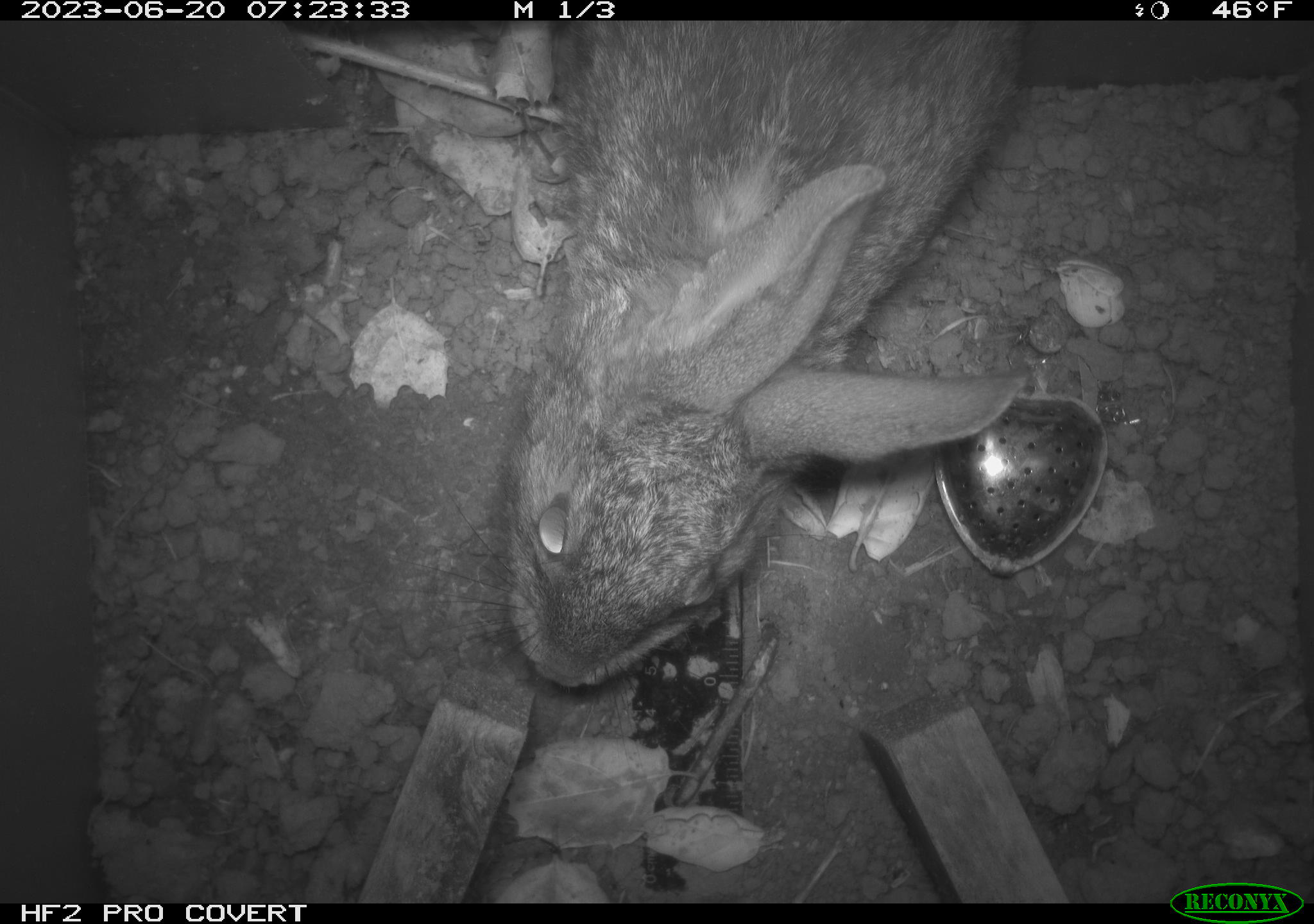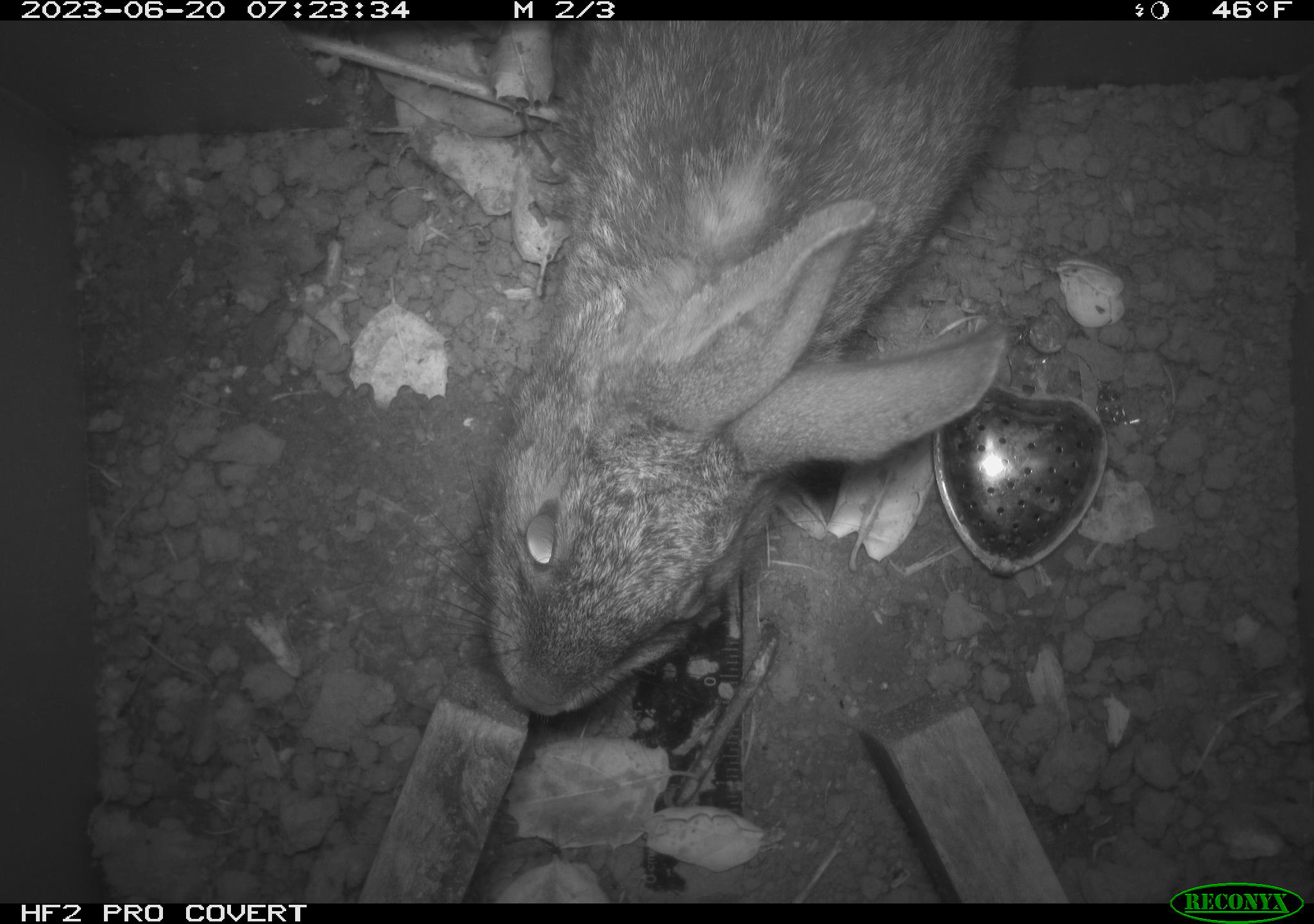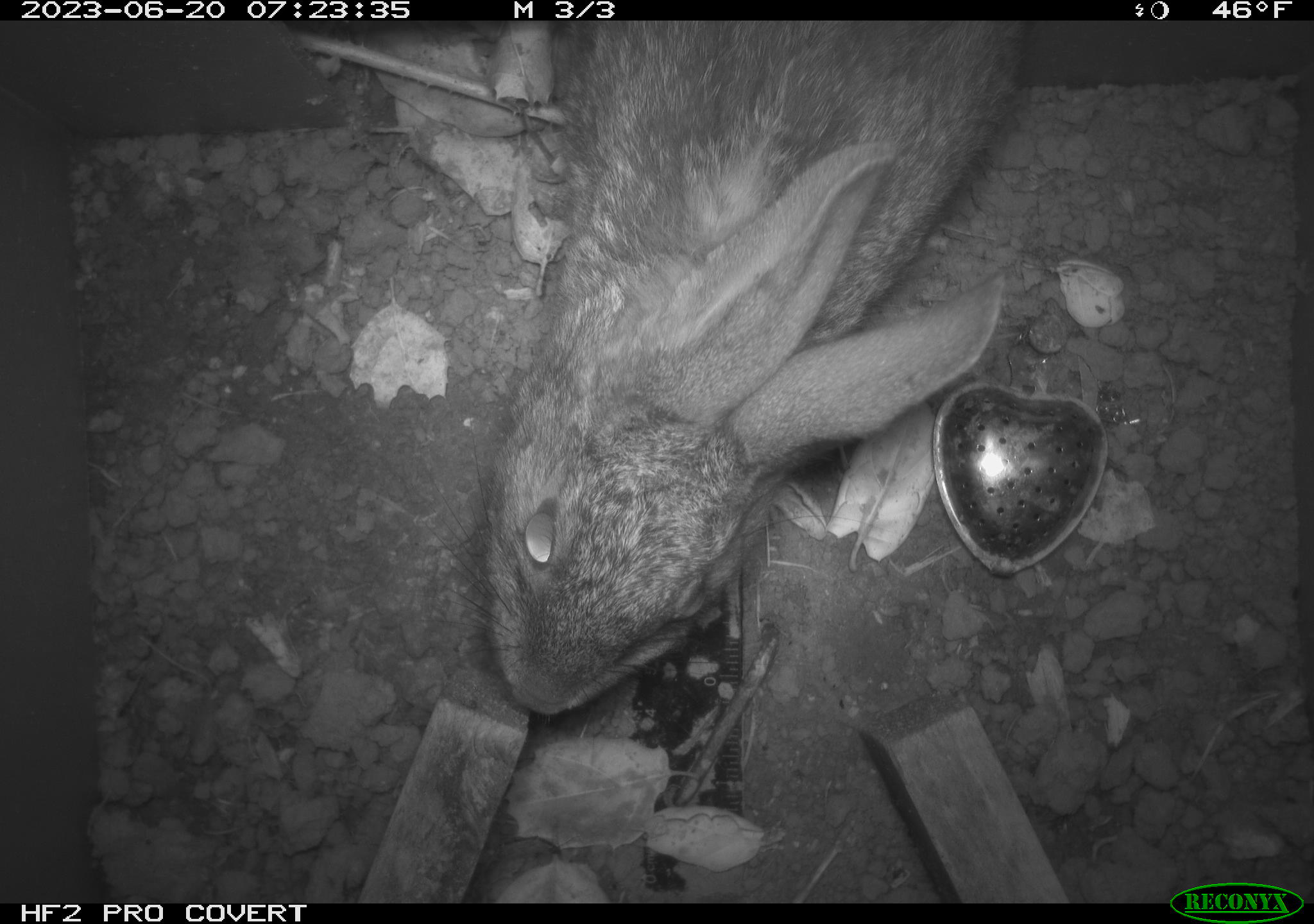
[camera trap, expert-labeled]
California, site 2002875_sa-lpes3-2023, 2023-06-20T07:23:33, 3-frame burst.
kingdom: Animalia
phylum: Chordata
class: Mammalia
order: Lagomorpha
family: Leporidae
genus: Sylvilagus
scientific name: Sylvilagus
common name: cottontail rabbits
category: sylvilagus species